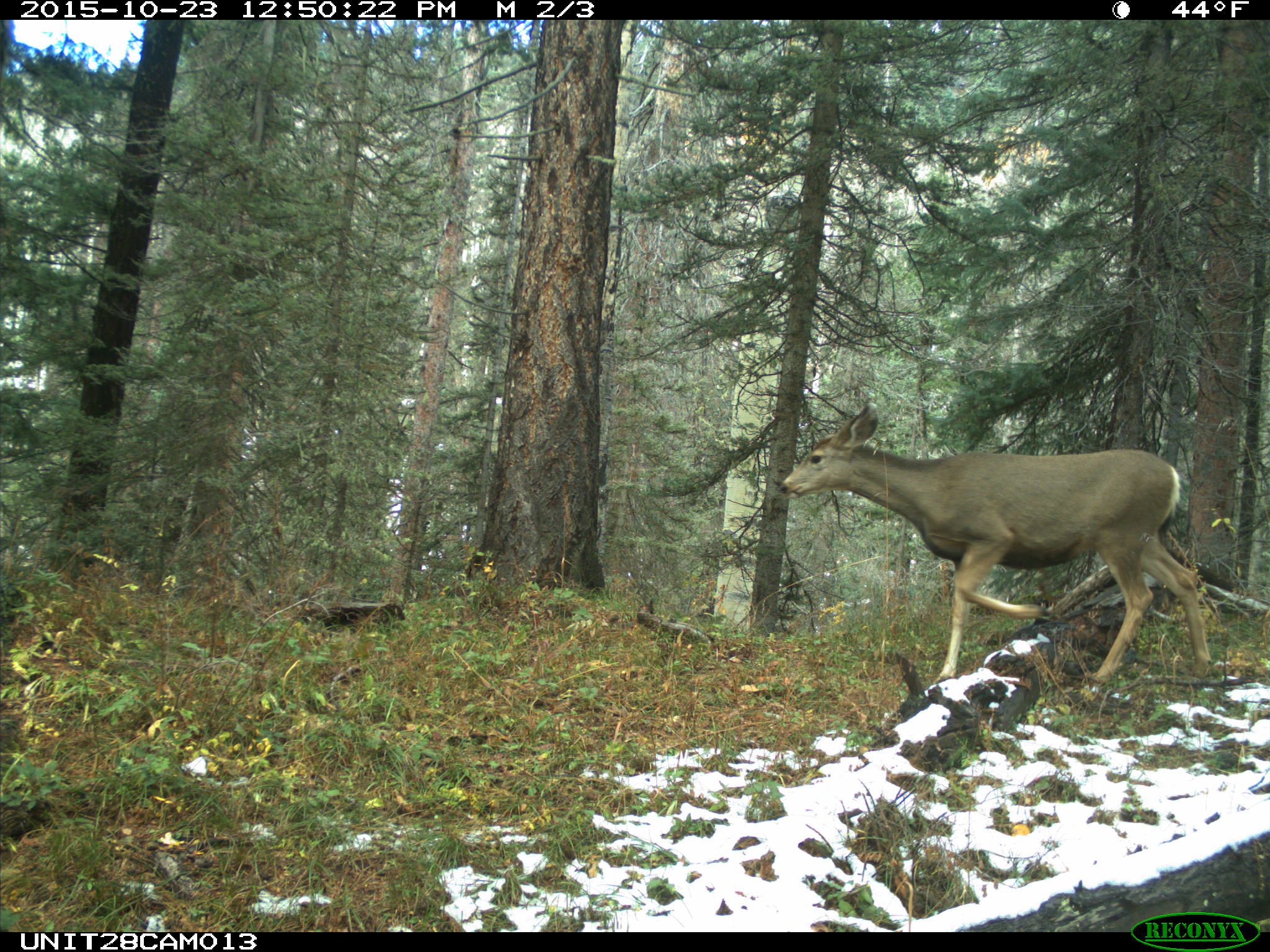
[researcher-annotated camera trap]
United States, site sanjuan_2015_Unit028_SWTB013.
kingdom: Animalia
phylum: Chordata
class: Mammalia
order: Artiodactyla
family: Cervidae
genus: Odocoileus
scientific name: Odocoileus hemionus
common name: mule deer